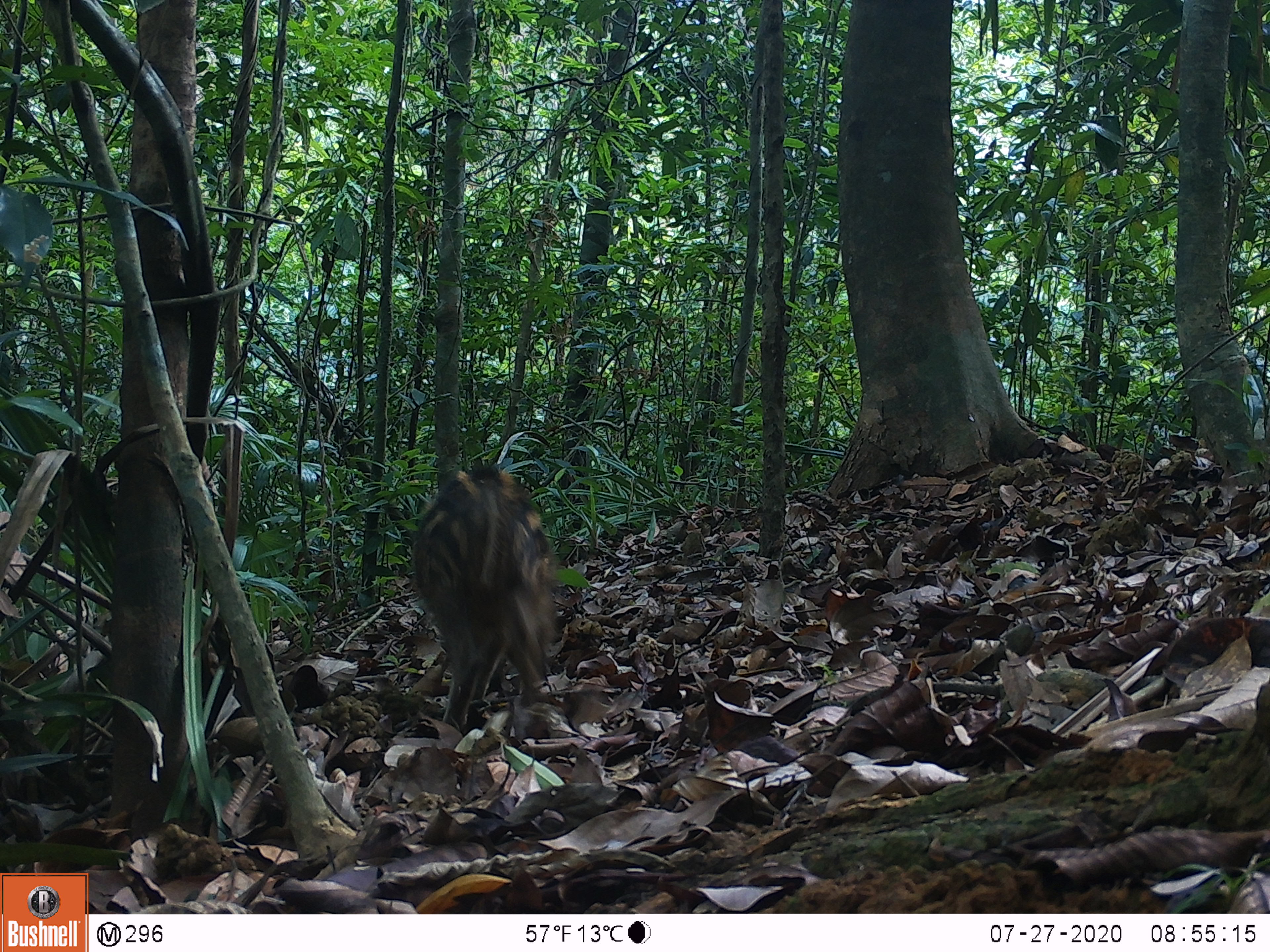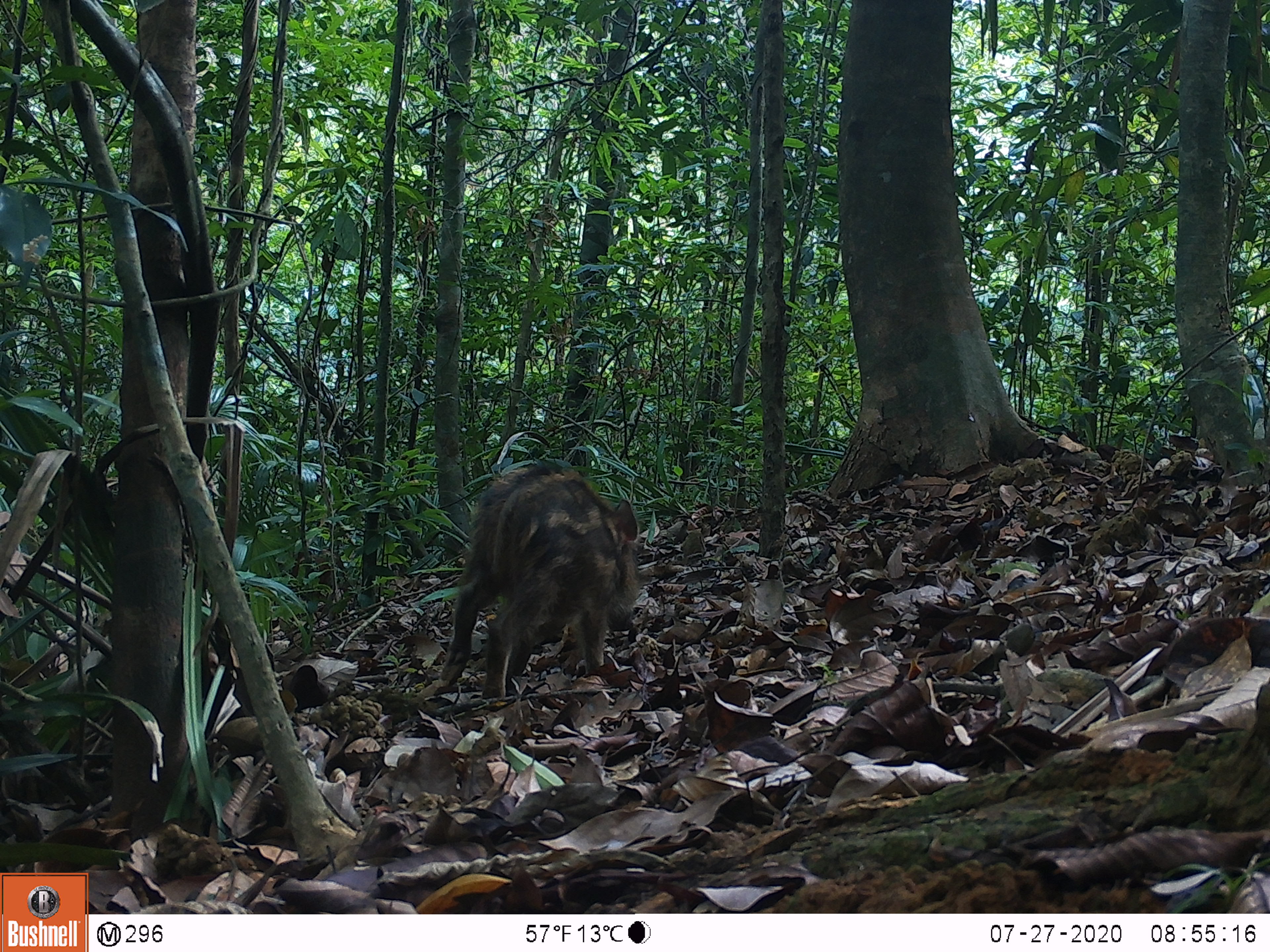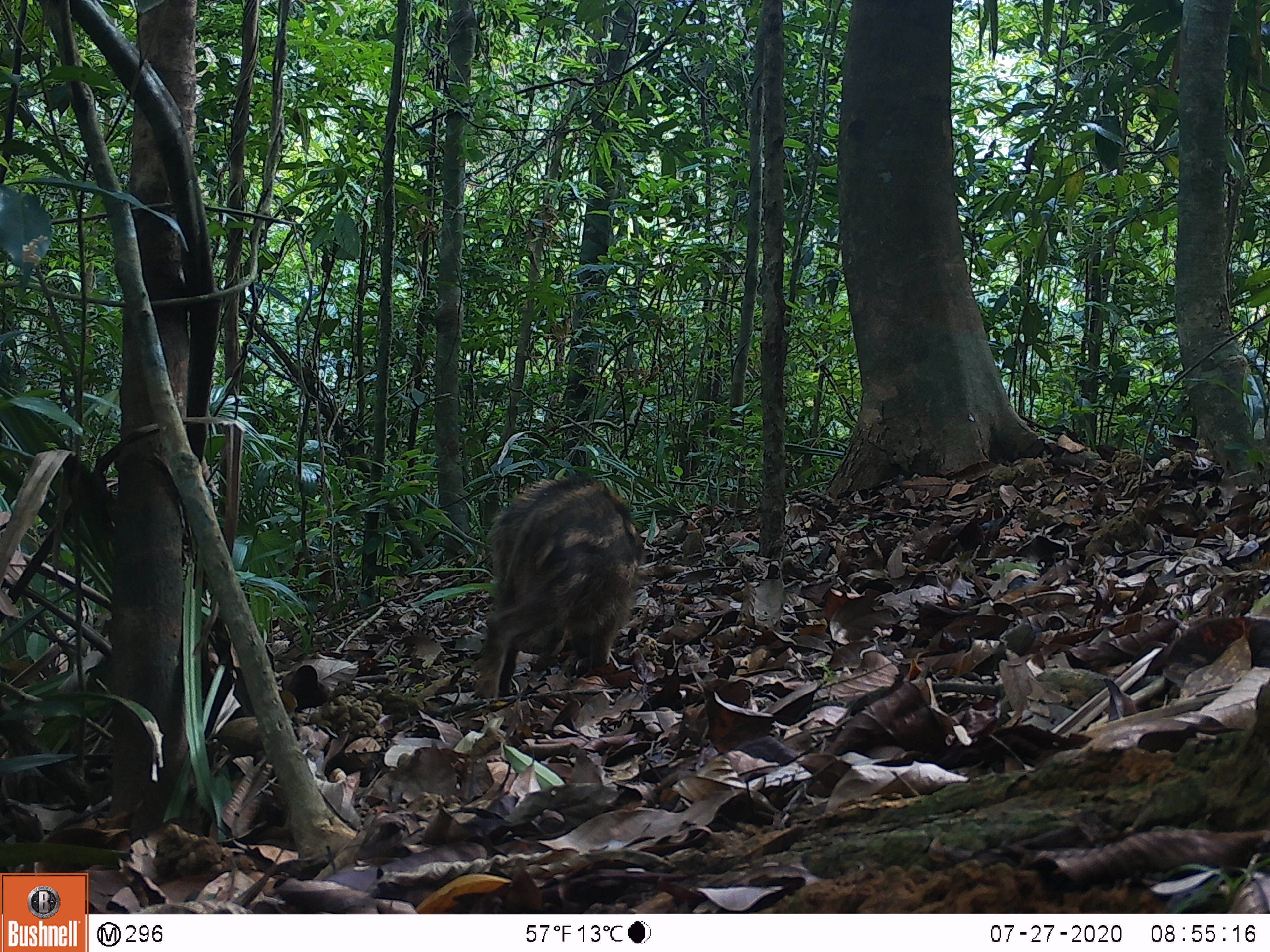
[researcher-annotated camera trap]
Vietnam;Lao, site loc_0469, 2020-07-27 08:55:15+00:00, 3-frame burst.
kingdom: Animalia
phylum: Chordata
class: Mammalia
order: Artiodactyla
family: Suidae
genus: Sus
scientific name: Sus scrofa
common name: eurasian wild pig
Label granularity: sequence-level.